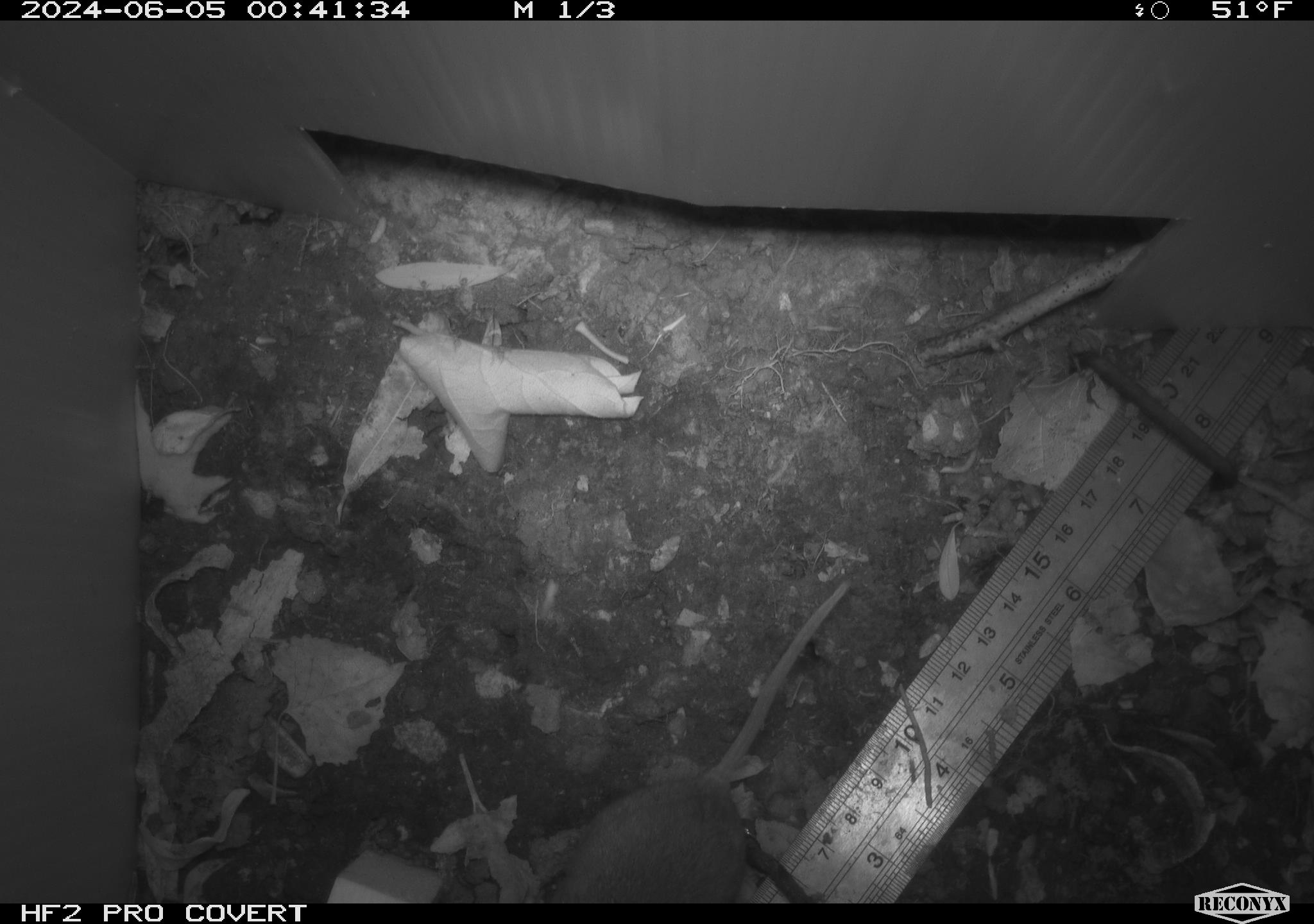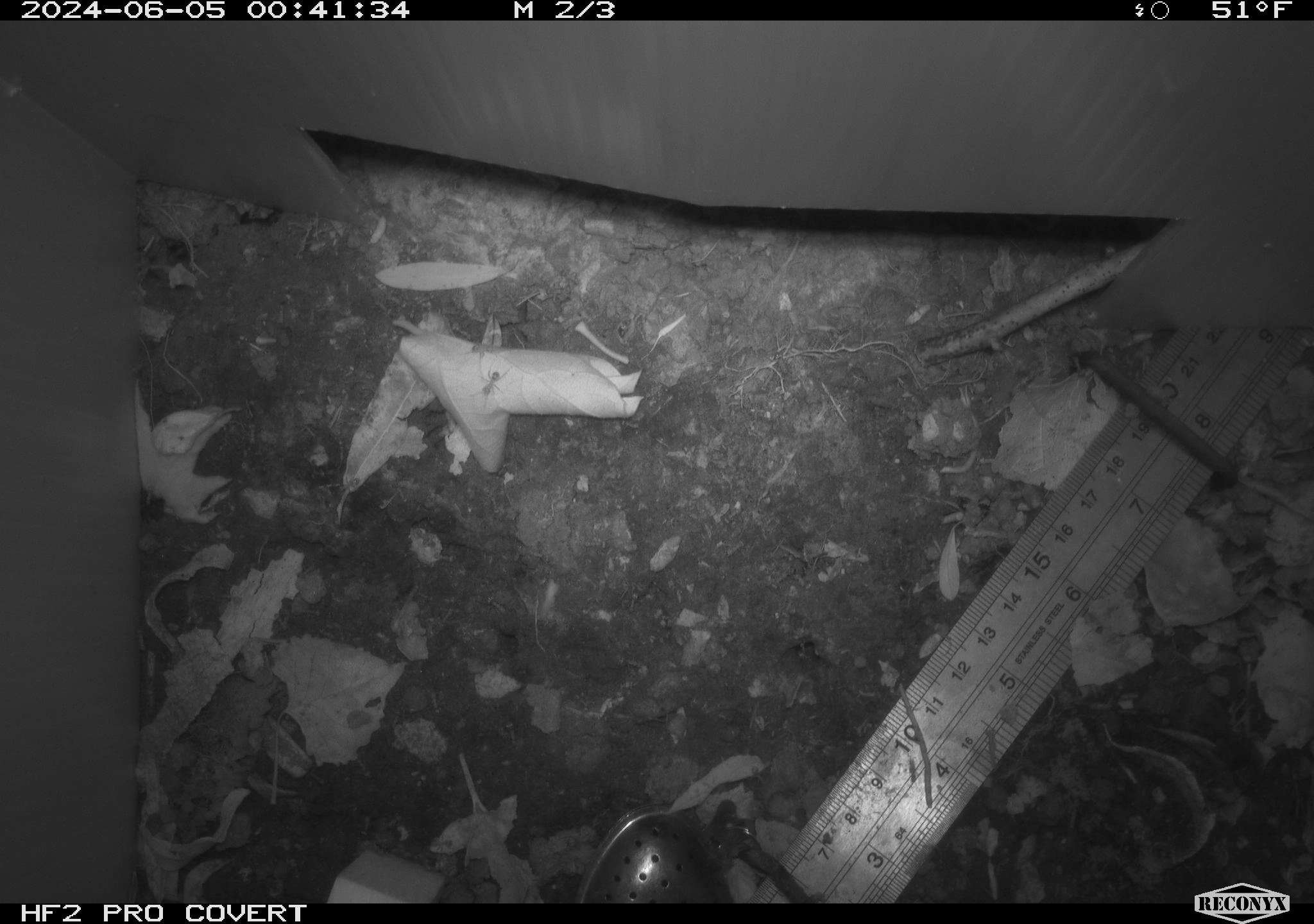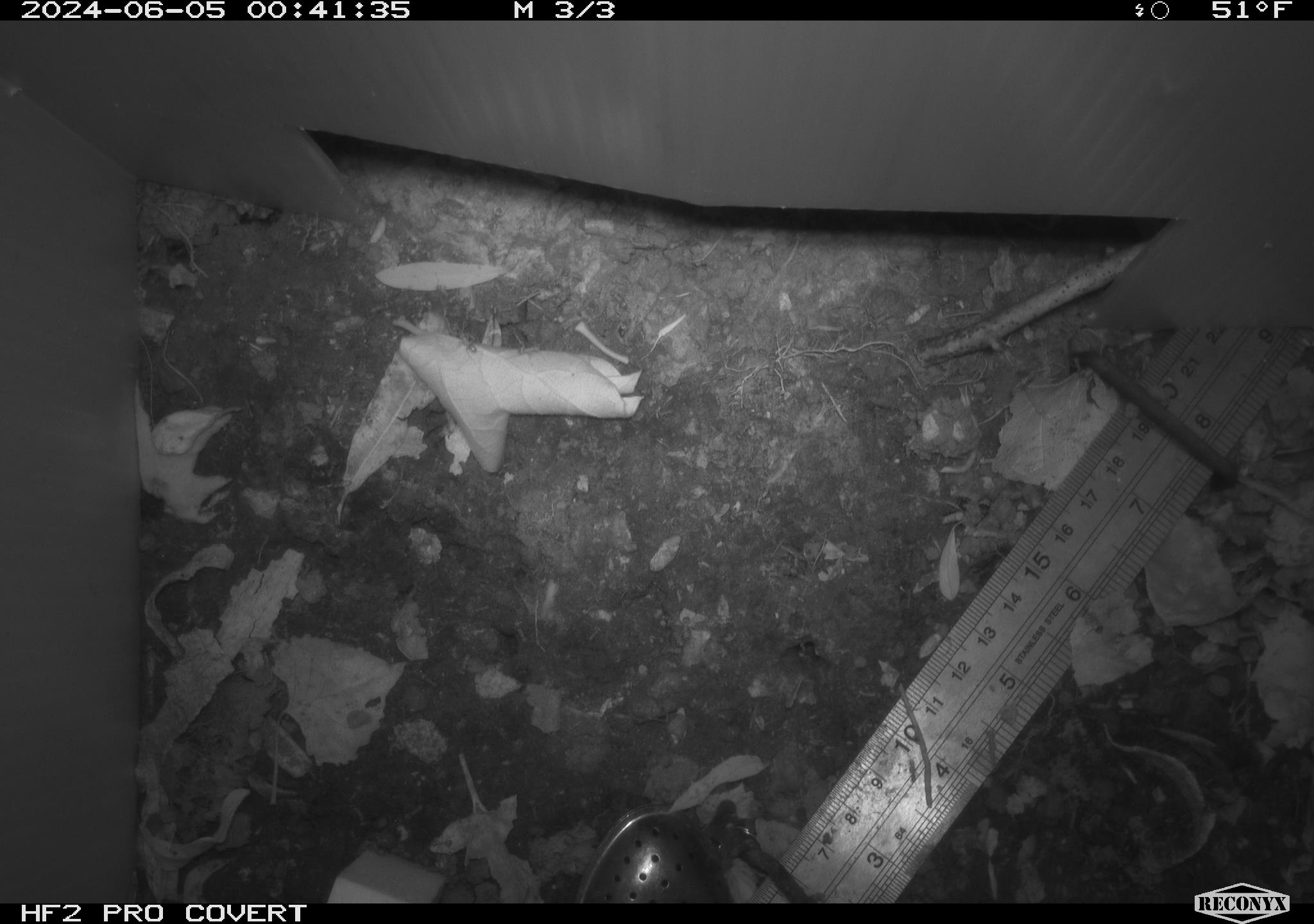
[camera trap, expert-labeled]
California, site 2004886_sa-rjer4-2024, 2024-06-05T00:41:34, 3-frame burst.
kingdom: Animalia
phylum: Chordata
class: Mammalia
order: Rodentia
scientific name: Rodentia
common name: mouse species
Mouse species (Rodentia).